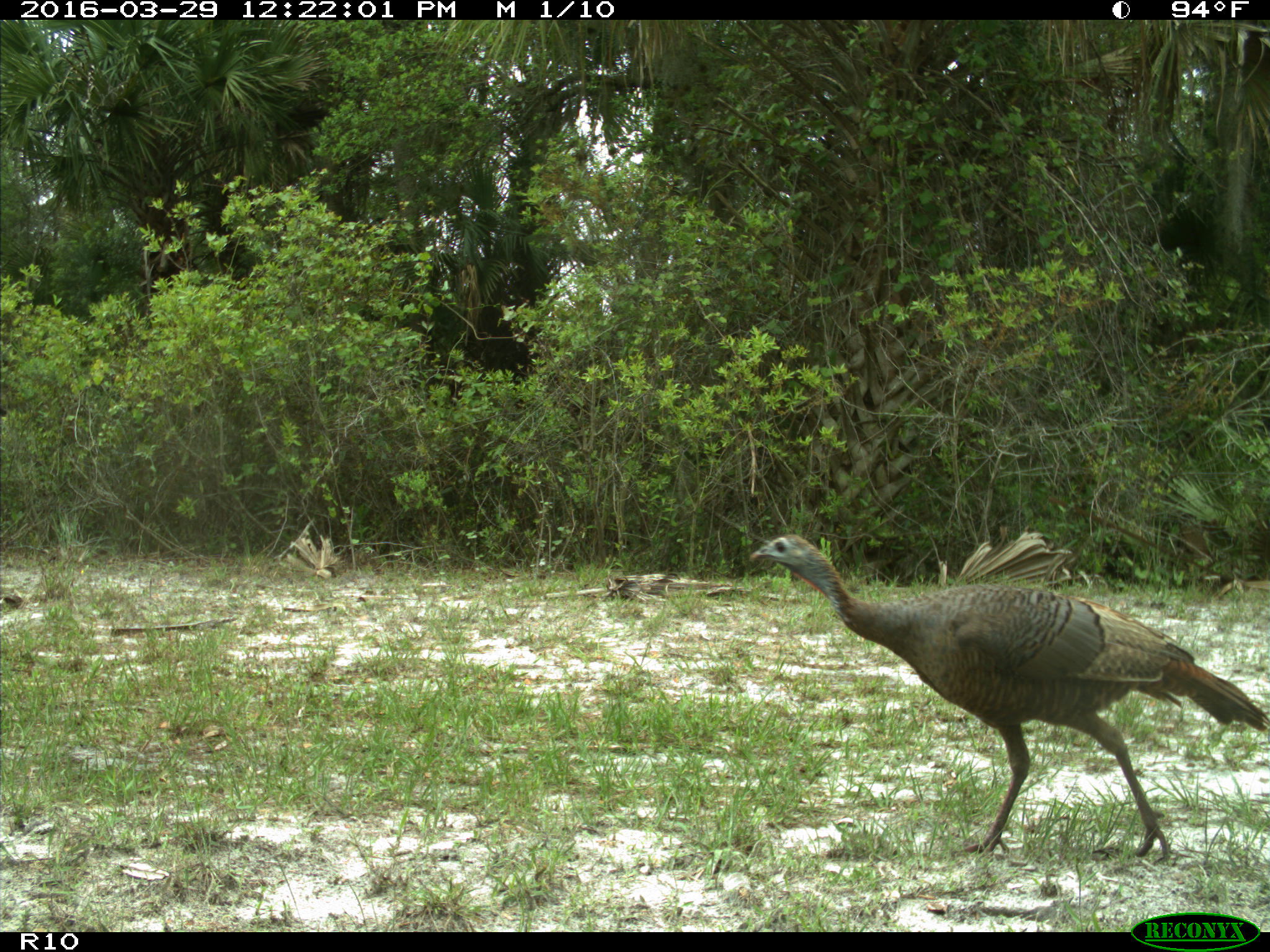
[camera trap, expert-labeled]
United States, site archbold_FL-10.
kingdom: Animalia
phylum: Chordata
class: Aves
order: Galliformes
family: Phasianidae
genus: Meleagris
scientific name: Meleagris gallopavo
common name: wild turkey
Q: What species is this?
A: Meleagris gallopavo (wild turkey).